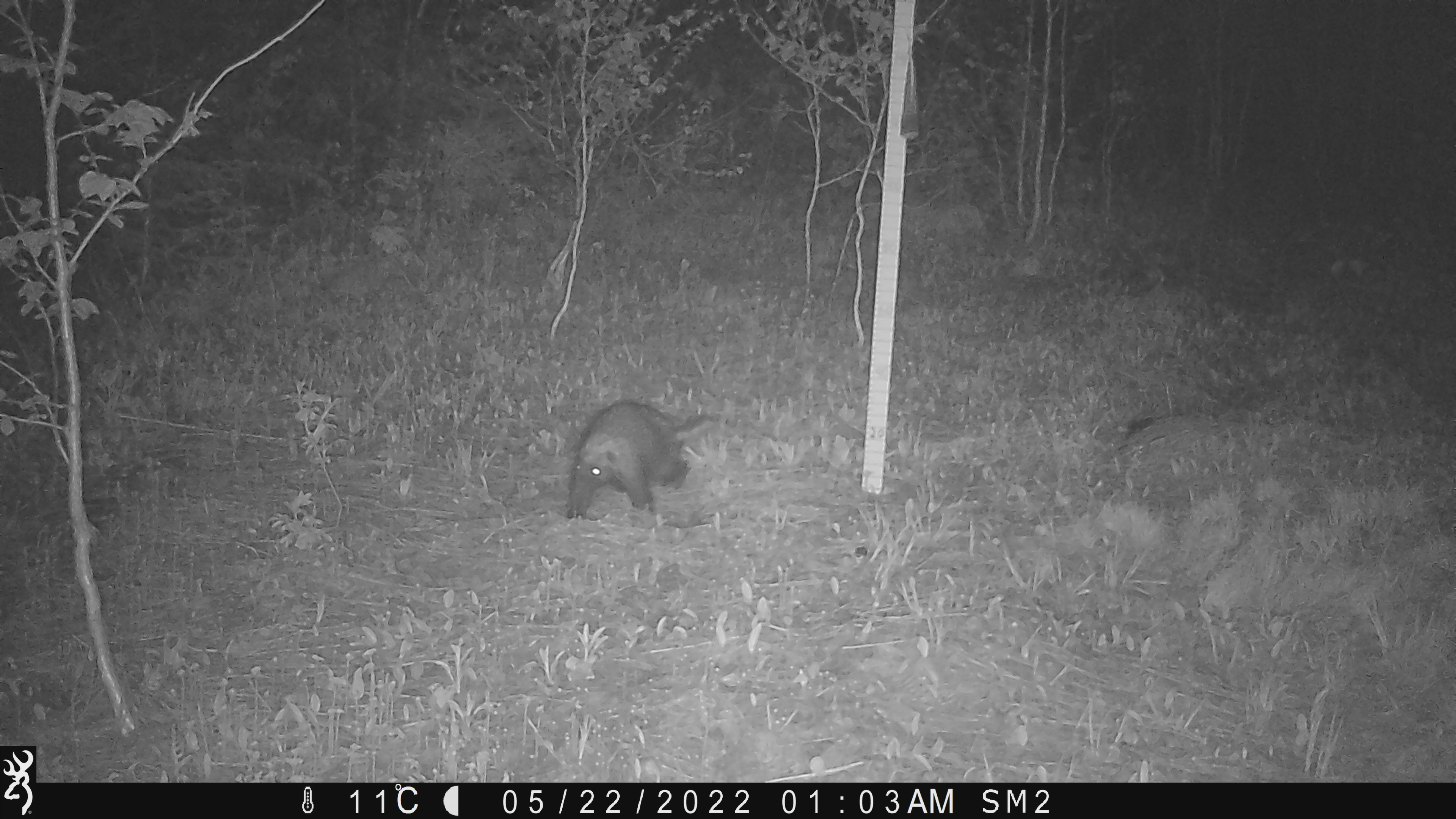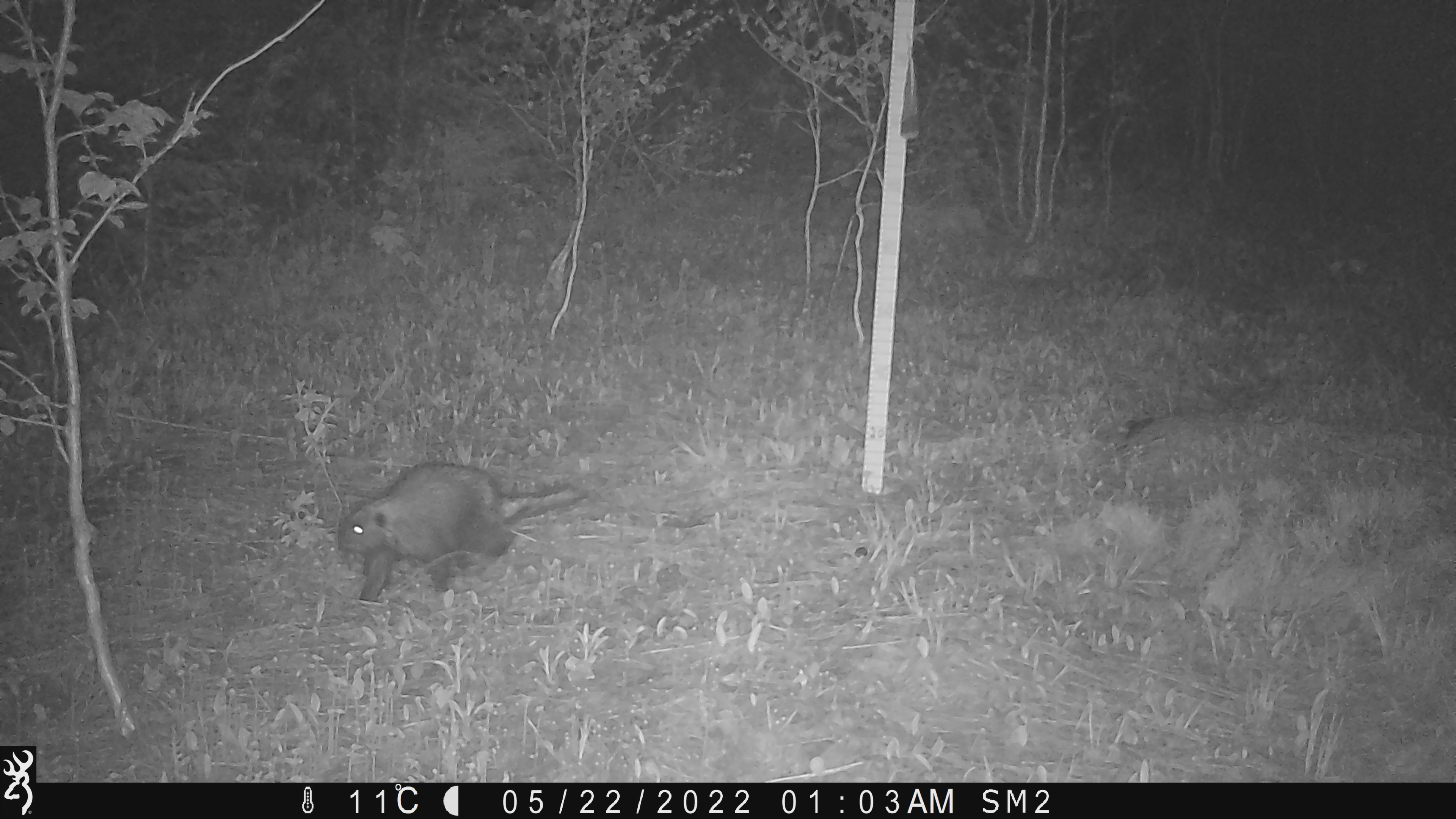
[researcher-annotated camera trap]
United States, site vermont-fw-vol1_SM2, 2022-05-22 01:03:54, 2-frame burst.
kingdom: Animalia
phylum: Chordata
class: Mammalia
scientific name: Mammalia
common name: mammal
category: mammal sp.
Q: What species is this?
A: Mammal sp. (mammal) (Mammalia).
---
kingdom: Animalia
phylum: Chordata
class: Mammalia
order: Rodentia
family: Erethizontidae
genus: Erethizon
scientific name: Erethizon dorsatum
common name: porcupine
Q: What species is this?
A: Porcupine (Erethizon dorsatum).